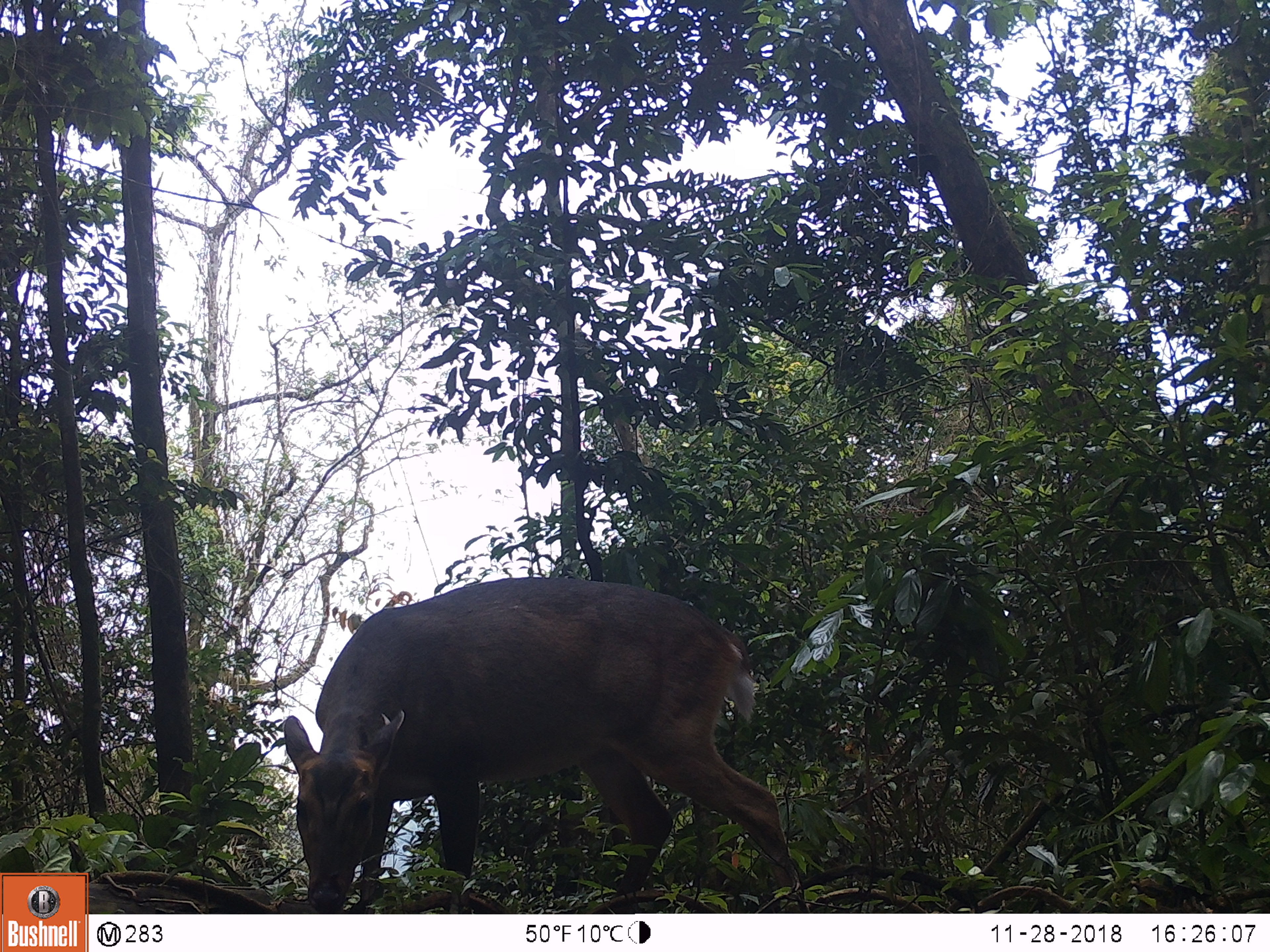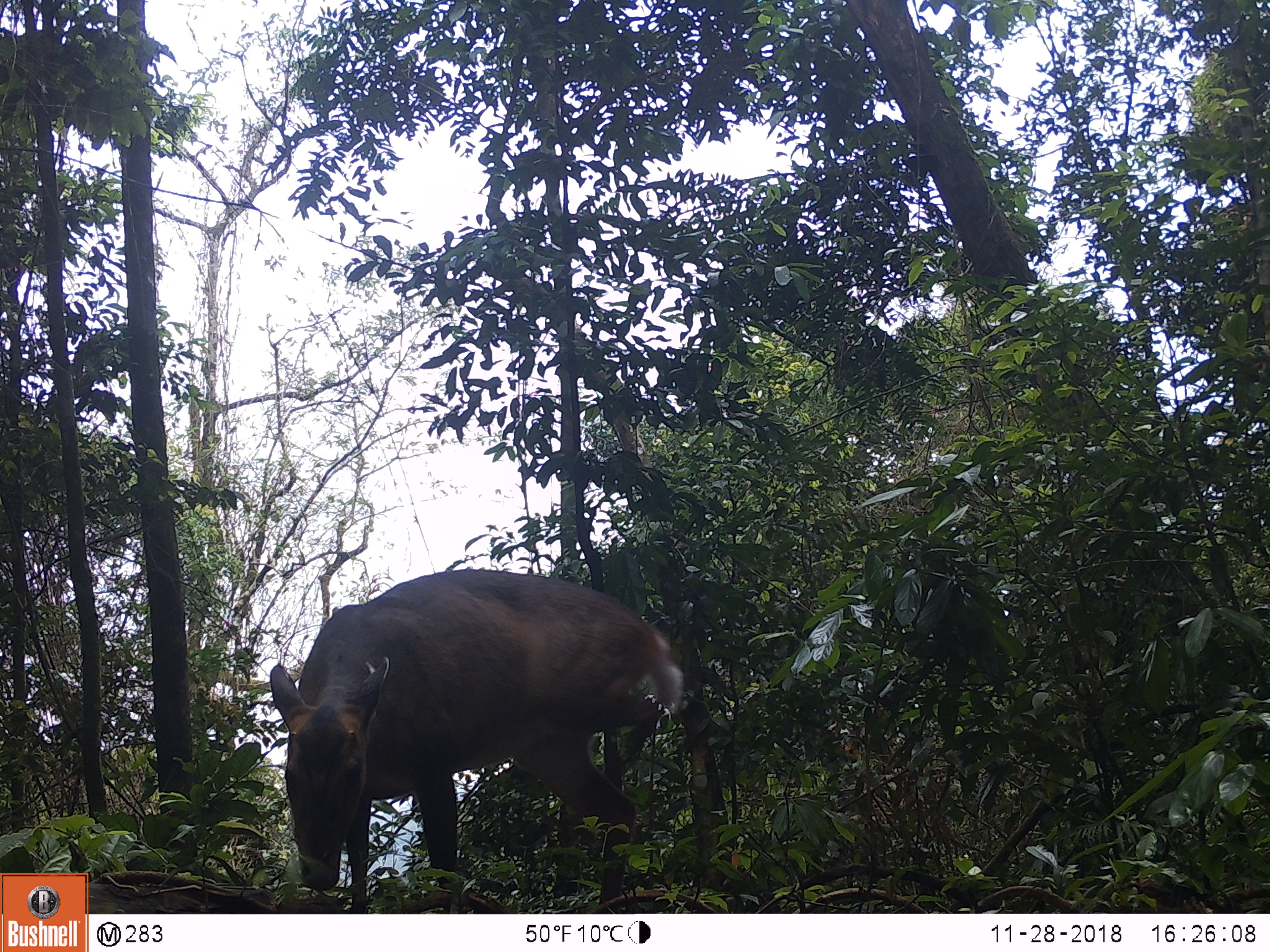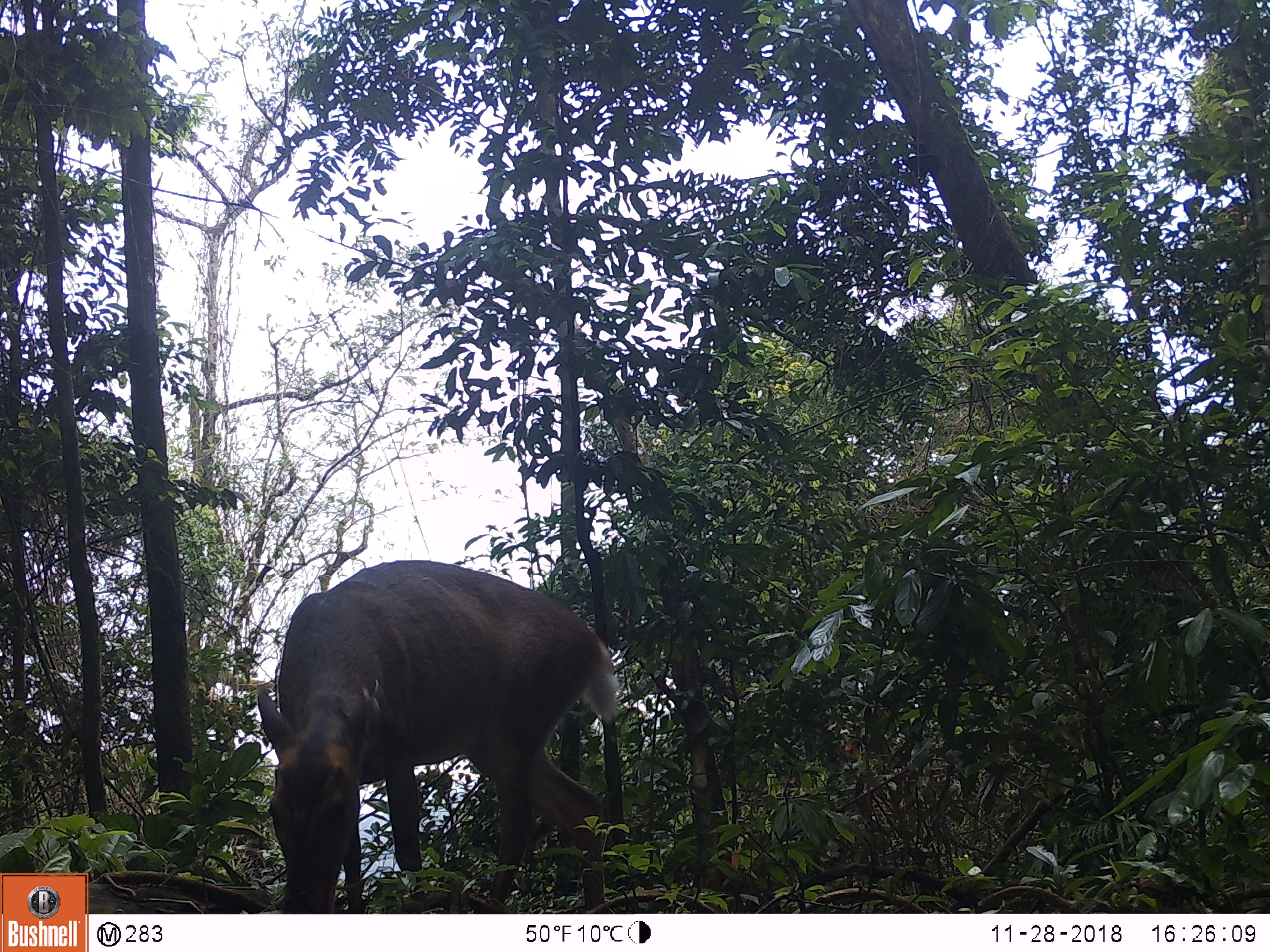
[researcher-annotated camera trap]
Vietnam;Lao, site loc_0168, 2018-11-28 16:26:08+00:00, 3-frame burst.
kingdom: Animalia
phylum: Chordata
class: Mammalia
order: Artiodactyla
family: Cervidae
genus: Muntiacus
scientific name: Muntiacus vuquangensis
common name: large-antlered muntjac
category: large antlered muntjac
Large antlered muntjac (large-antlered muntjac) (Muntiacus vuquangensis). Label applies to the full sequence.